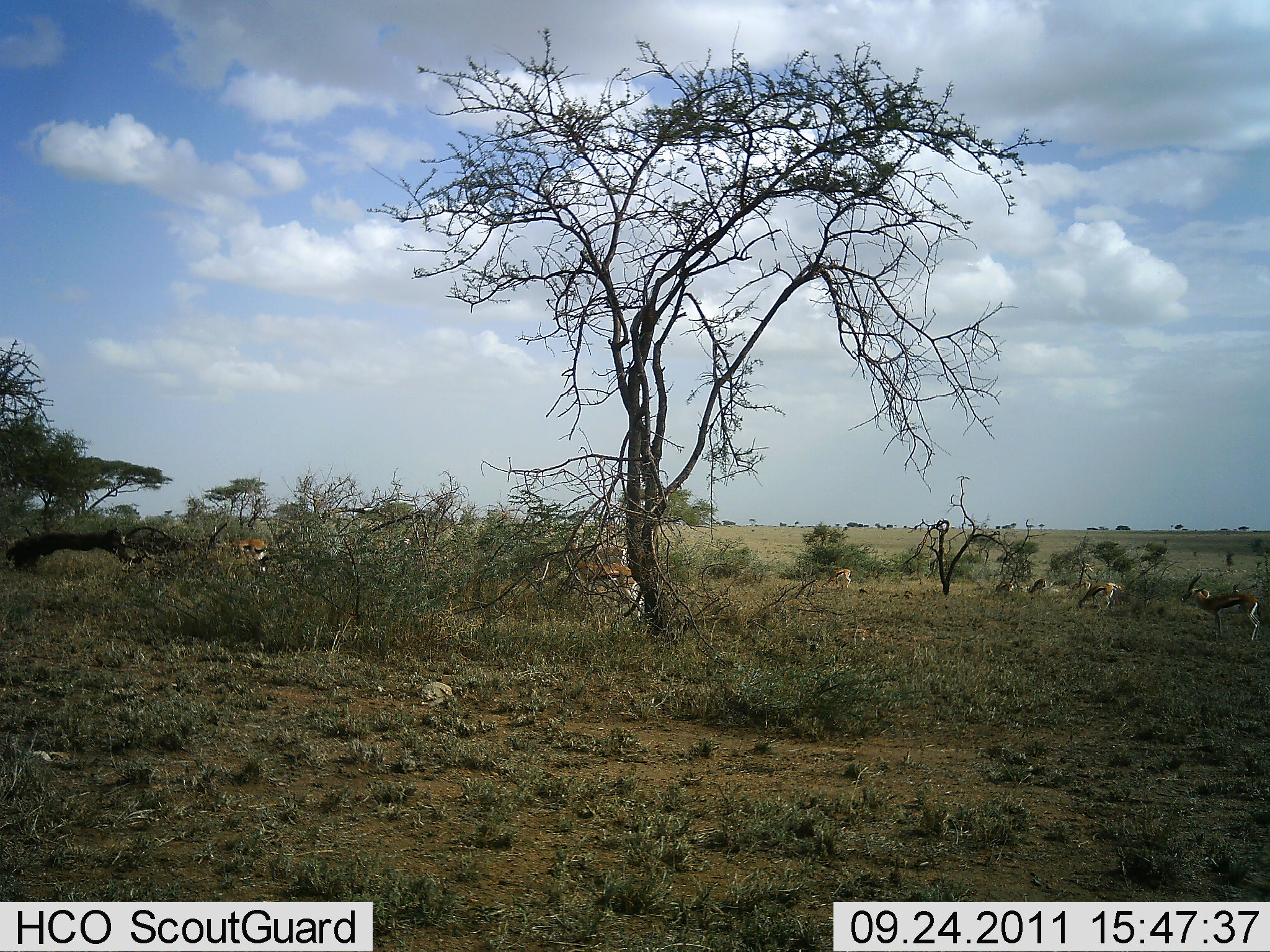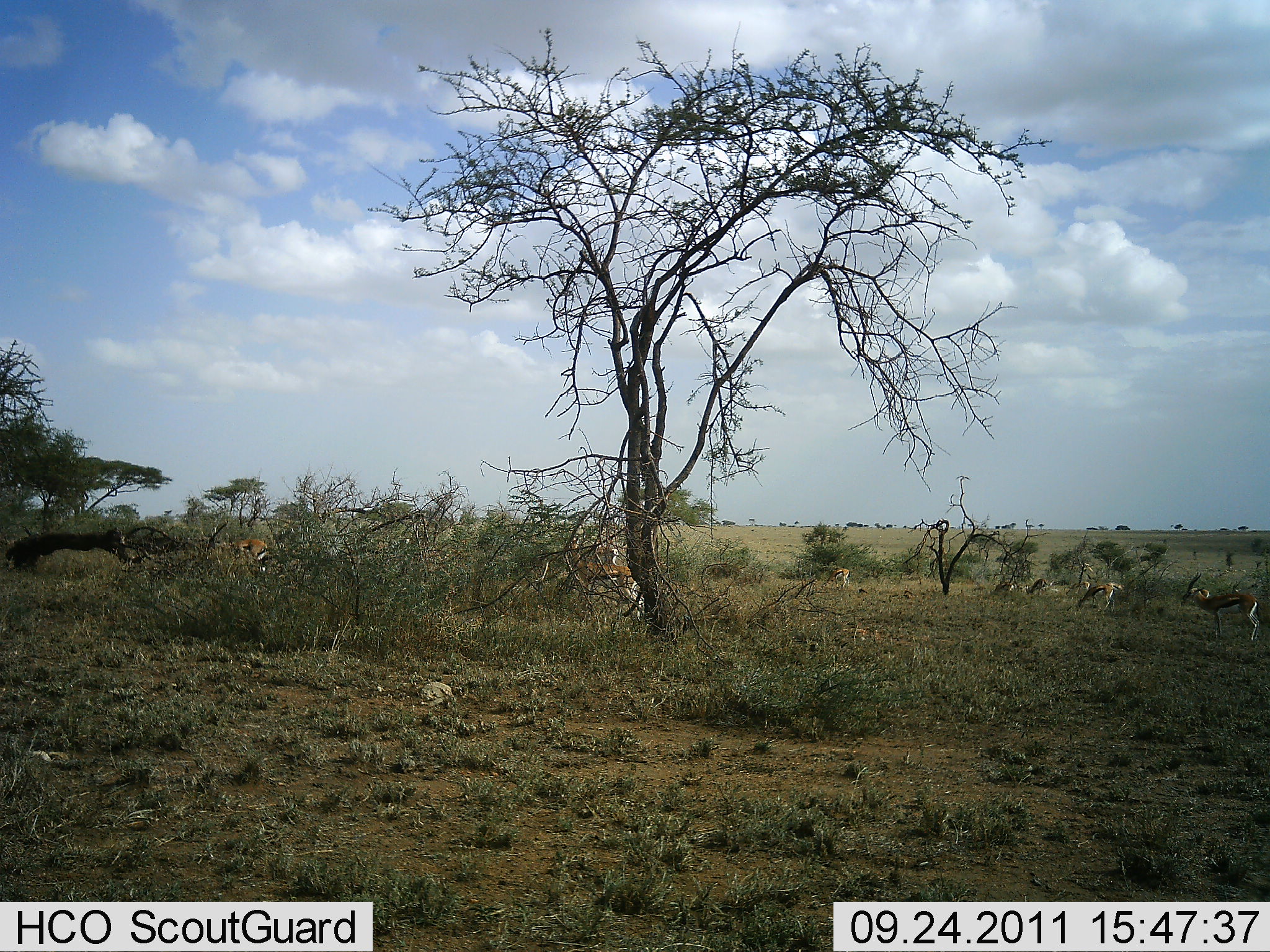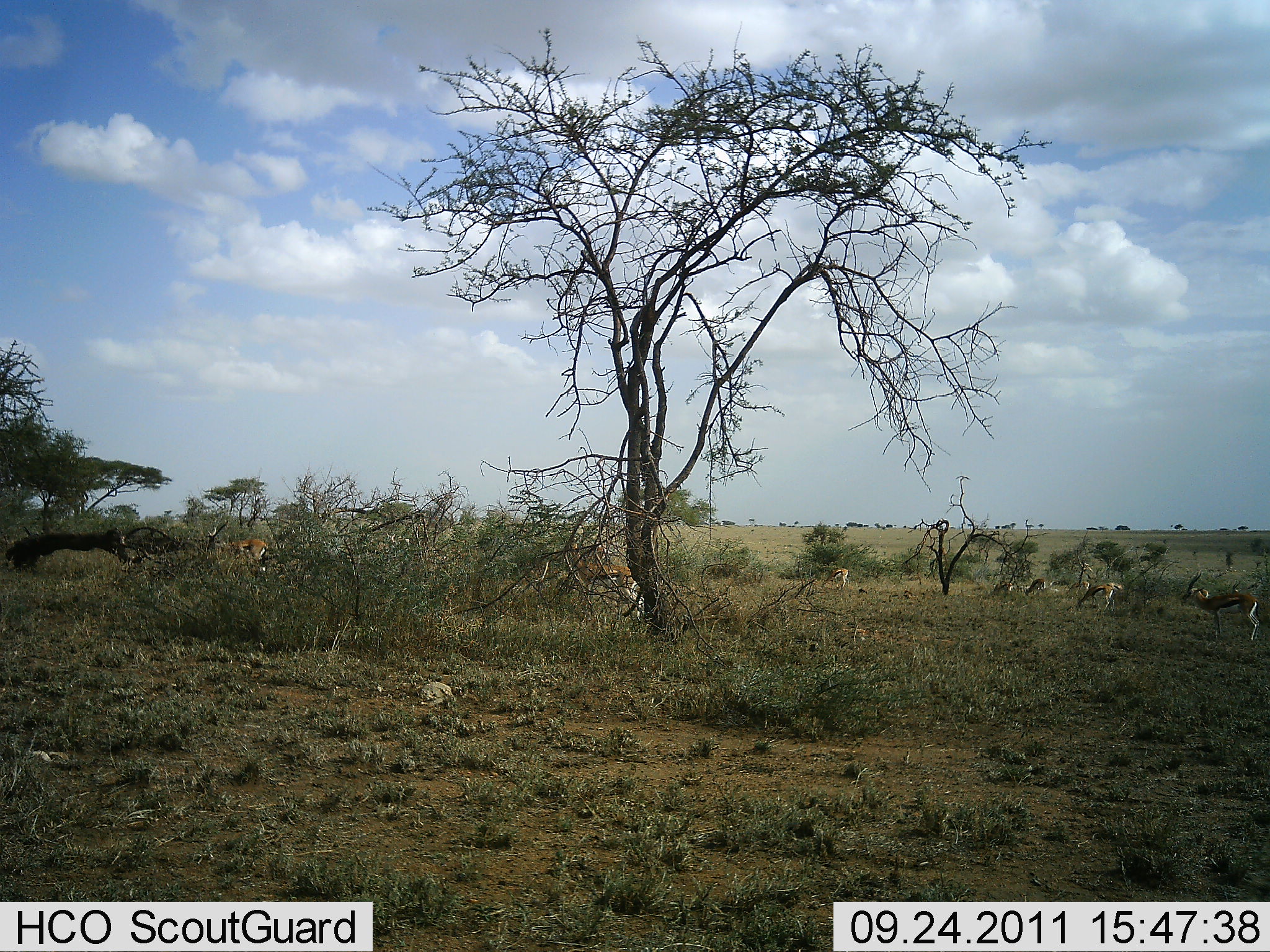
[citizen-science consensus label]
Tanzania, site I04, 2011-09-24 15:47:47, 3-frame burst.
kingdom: Animalia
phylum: Chordata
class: Mammalia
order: Artiodactyla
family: Bovidae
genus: Eudorcas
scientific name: Eudorcas thomsonii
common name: thomson's gazelle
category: gazellethomsons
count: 7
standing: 58%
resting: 0%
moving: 33%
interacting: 8%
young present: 0%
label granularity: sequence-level